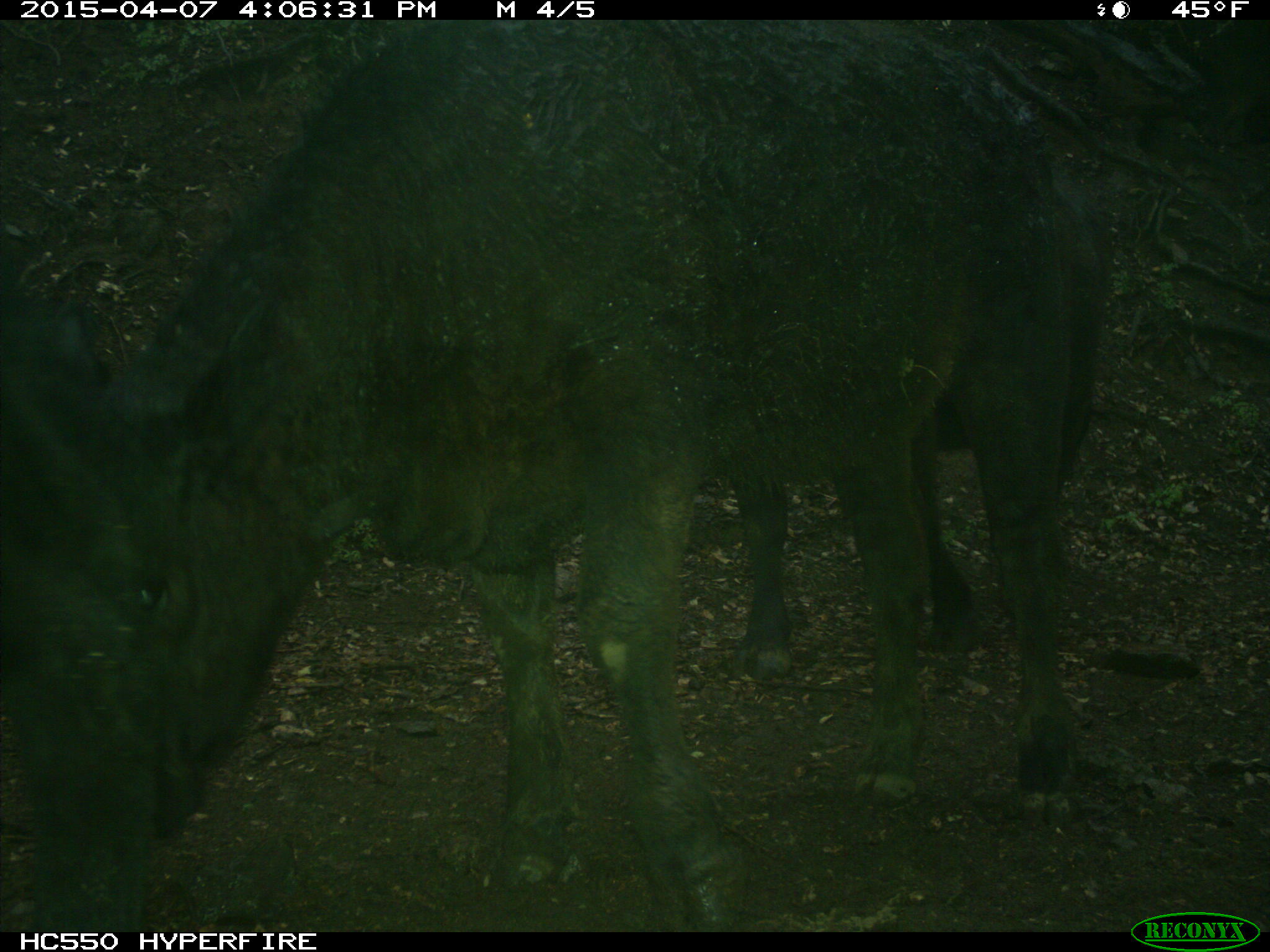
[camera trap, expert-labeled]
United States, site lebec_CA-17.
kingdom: Animalia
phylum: Chordata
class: Mammalia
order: Artiodactyla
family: Bovidae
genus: Bos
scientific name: Bos taurus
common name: domestic cow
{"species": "Bos taurus (domestic cow)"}